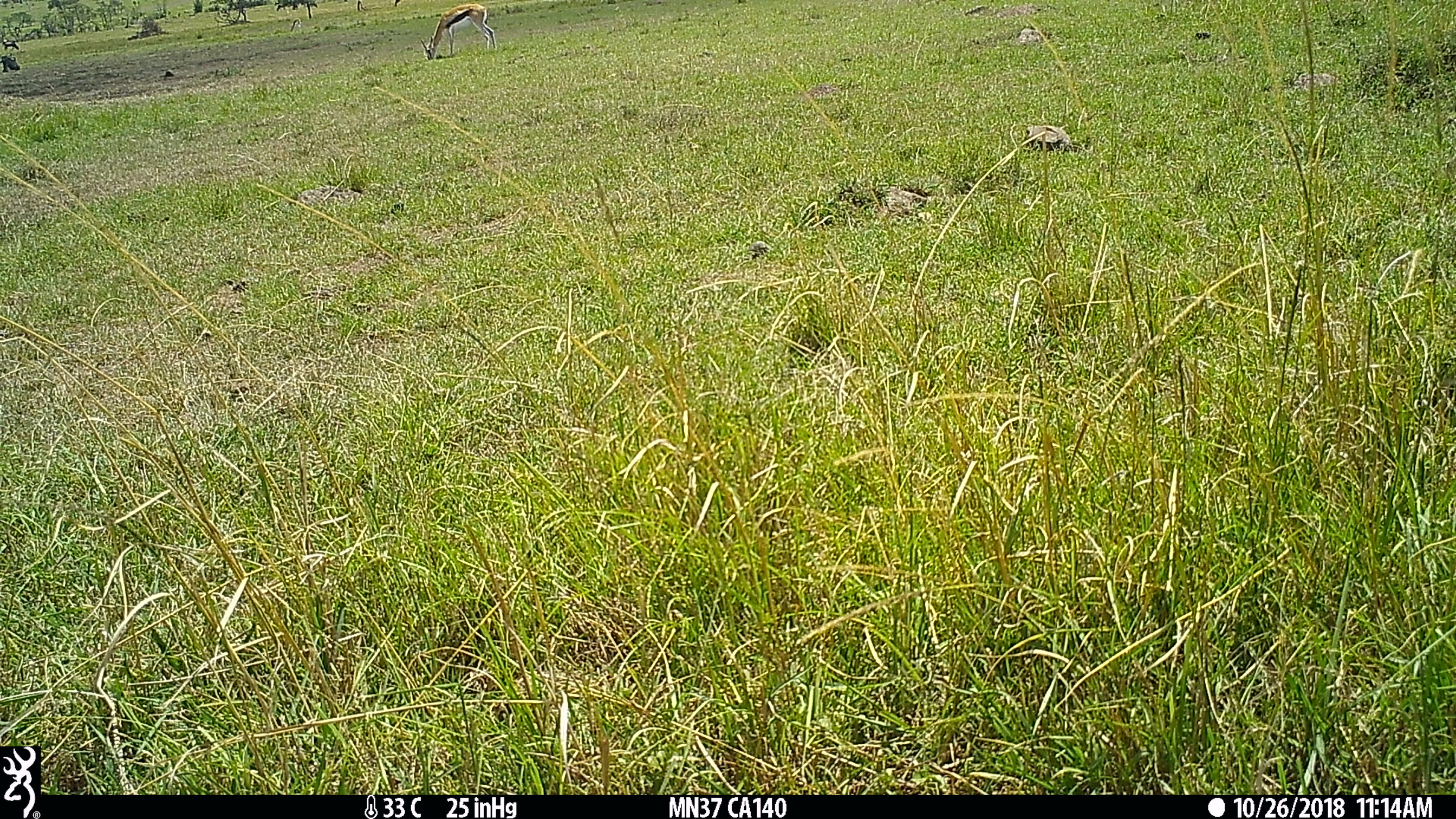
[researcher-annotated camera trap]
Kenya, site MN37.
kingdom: Animalia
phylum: Chordata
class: Mammalia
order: Artiodactyla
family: Bovidae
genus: Eudorcas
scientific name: Eudorcas thomsonii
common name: thomon's gazelle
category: gazelle thomsons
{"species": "gazelle thomsons (thomon's gazelle) (Eudorcas thomsonii)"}